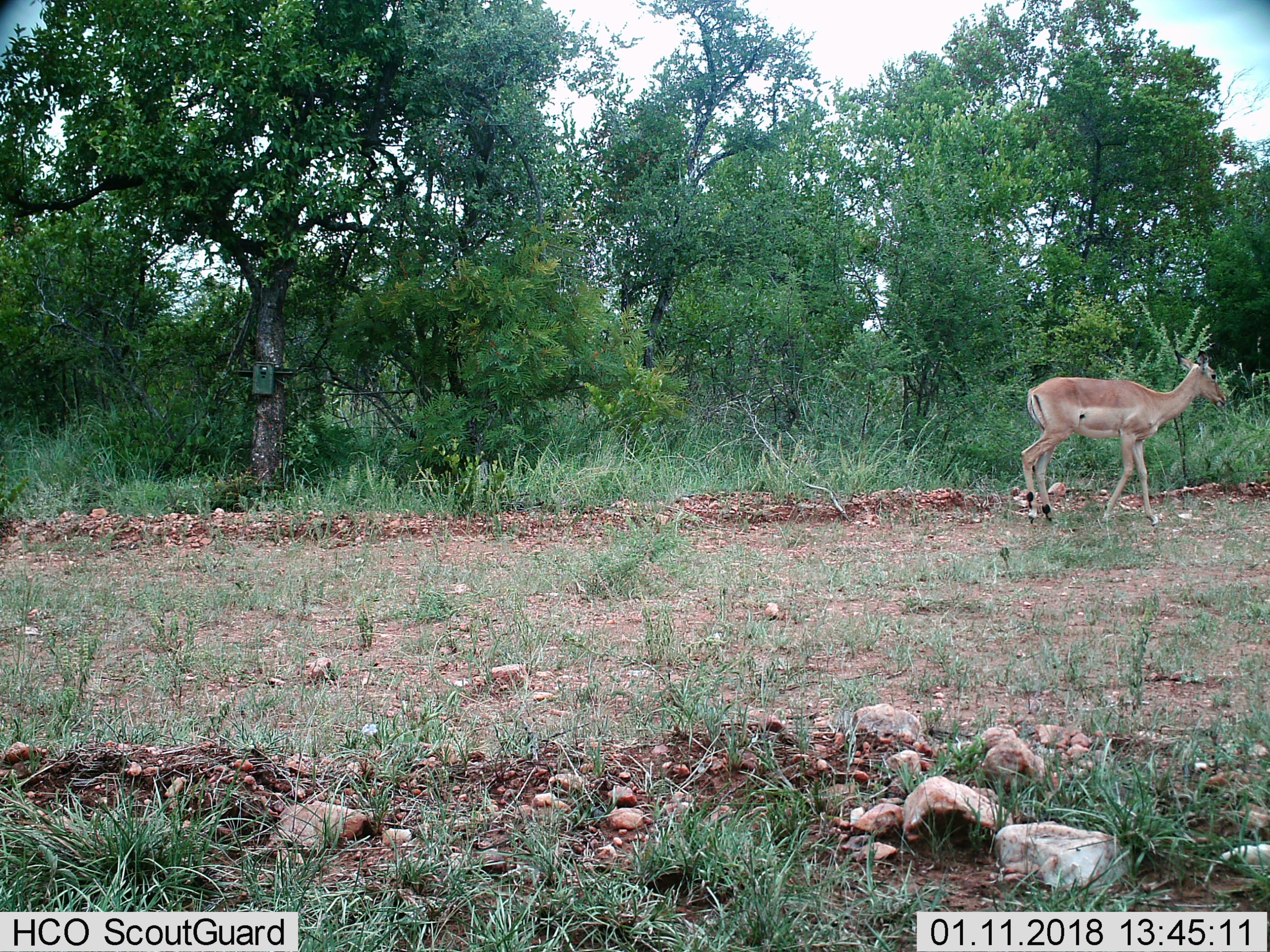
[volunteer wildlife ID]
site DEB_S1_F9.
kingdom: Animalia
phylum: Chordata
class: Mammalia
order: Artiodactyla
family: Bovidae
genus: Aepyceros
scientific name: Aepyceros melampus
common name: impala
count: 1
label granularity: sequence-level